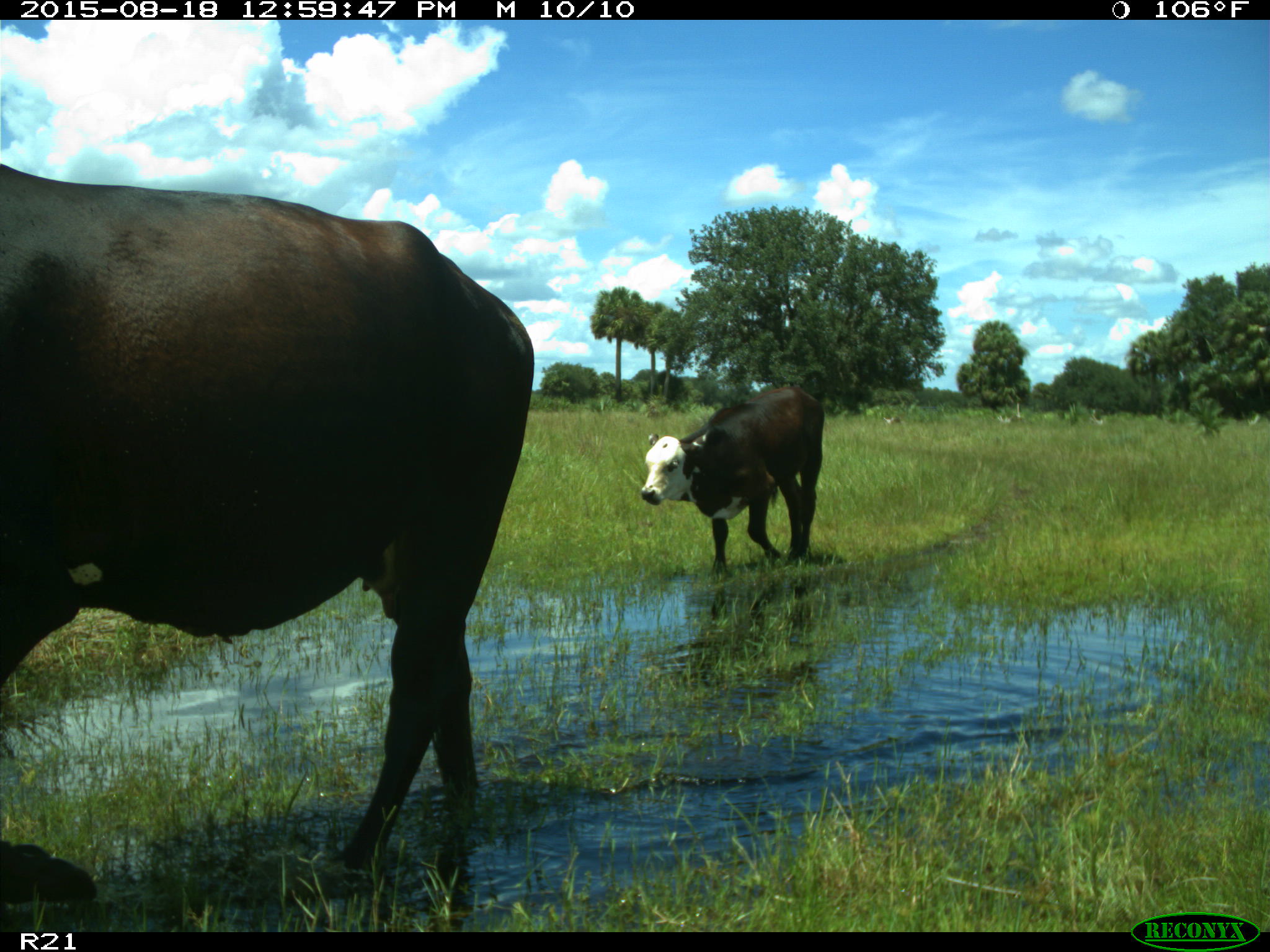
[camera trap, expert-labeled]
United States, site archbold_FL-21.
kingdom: Animalia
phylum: Chordata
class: Mammalia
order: Artiodactyla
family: Bovidae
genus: Bos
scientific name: Bos taurus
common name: domestic cow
Bos taurus (domestic cow).